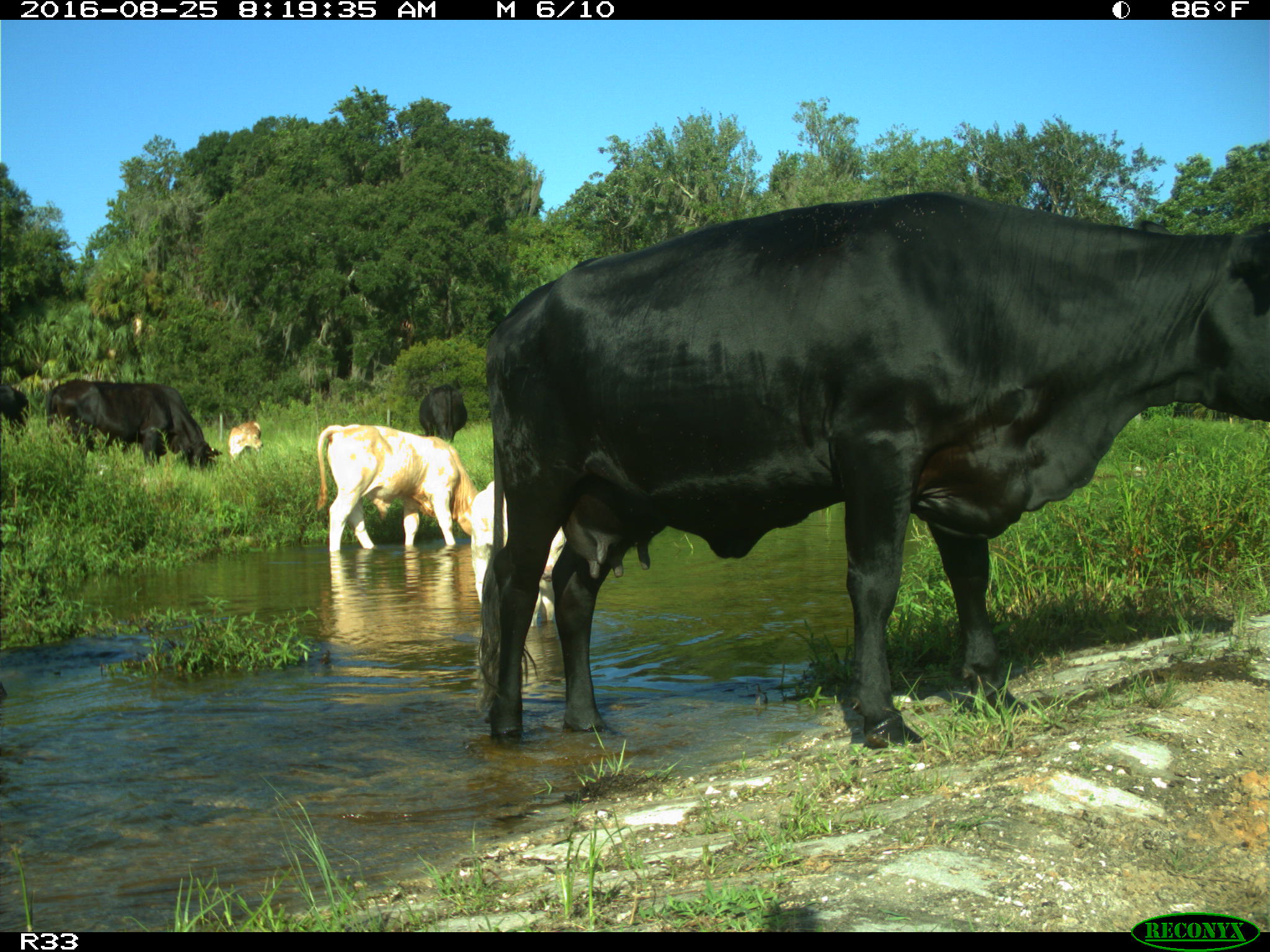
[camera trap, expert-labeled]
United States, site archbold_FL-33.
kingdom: Animalia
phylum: Chordata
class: Mammalia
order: Artiodactyla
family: Bovidae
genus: Bos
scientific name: Bos taurus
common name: domestic cow